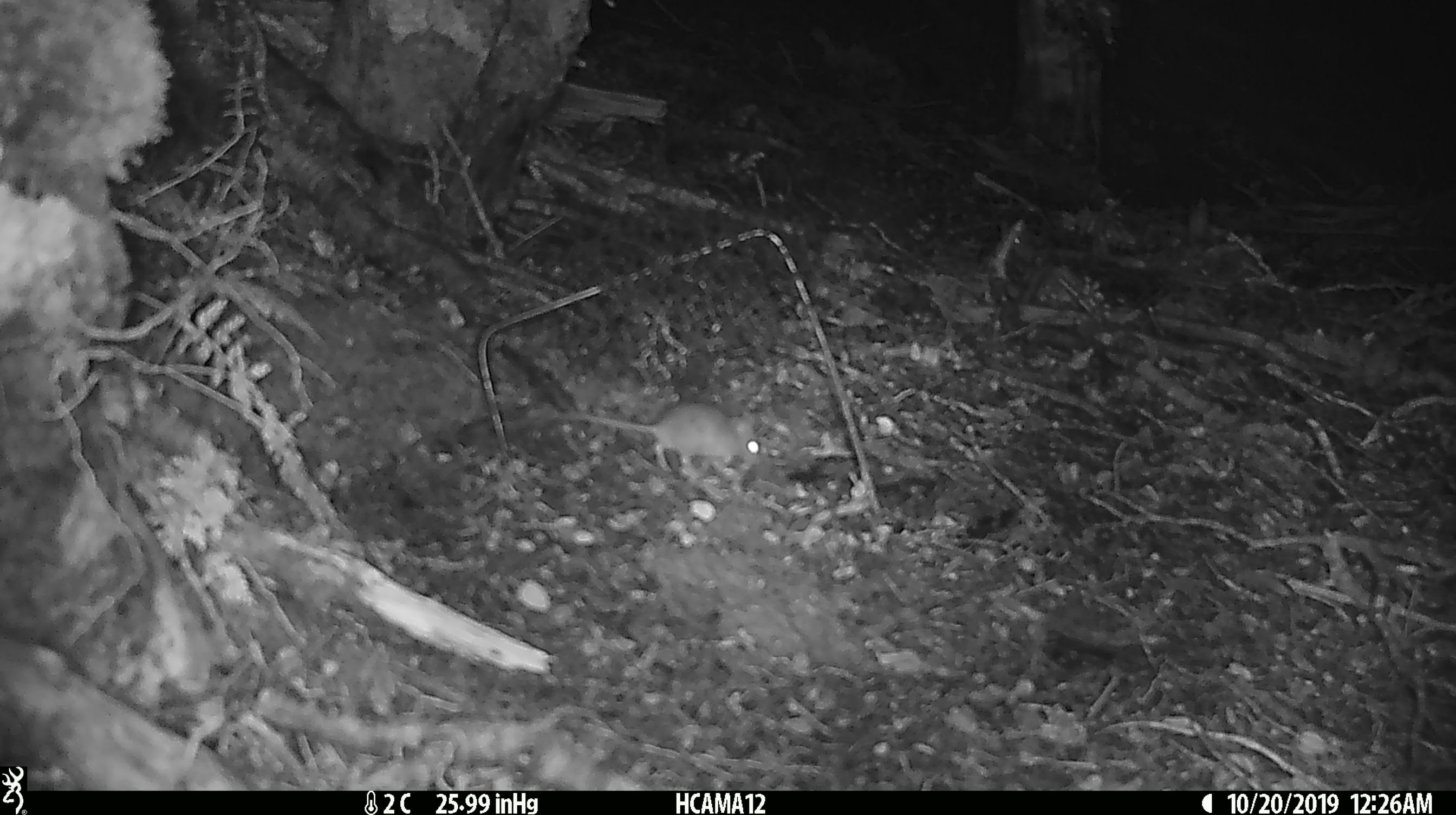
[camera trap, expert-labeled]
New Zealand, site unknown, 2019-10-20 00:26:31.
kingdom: Animalia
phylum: Chordata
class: Mammalia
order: Rodentia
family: Muridae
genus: Mus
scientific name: Mus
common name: mouse